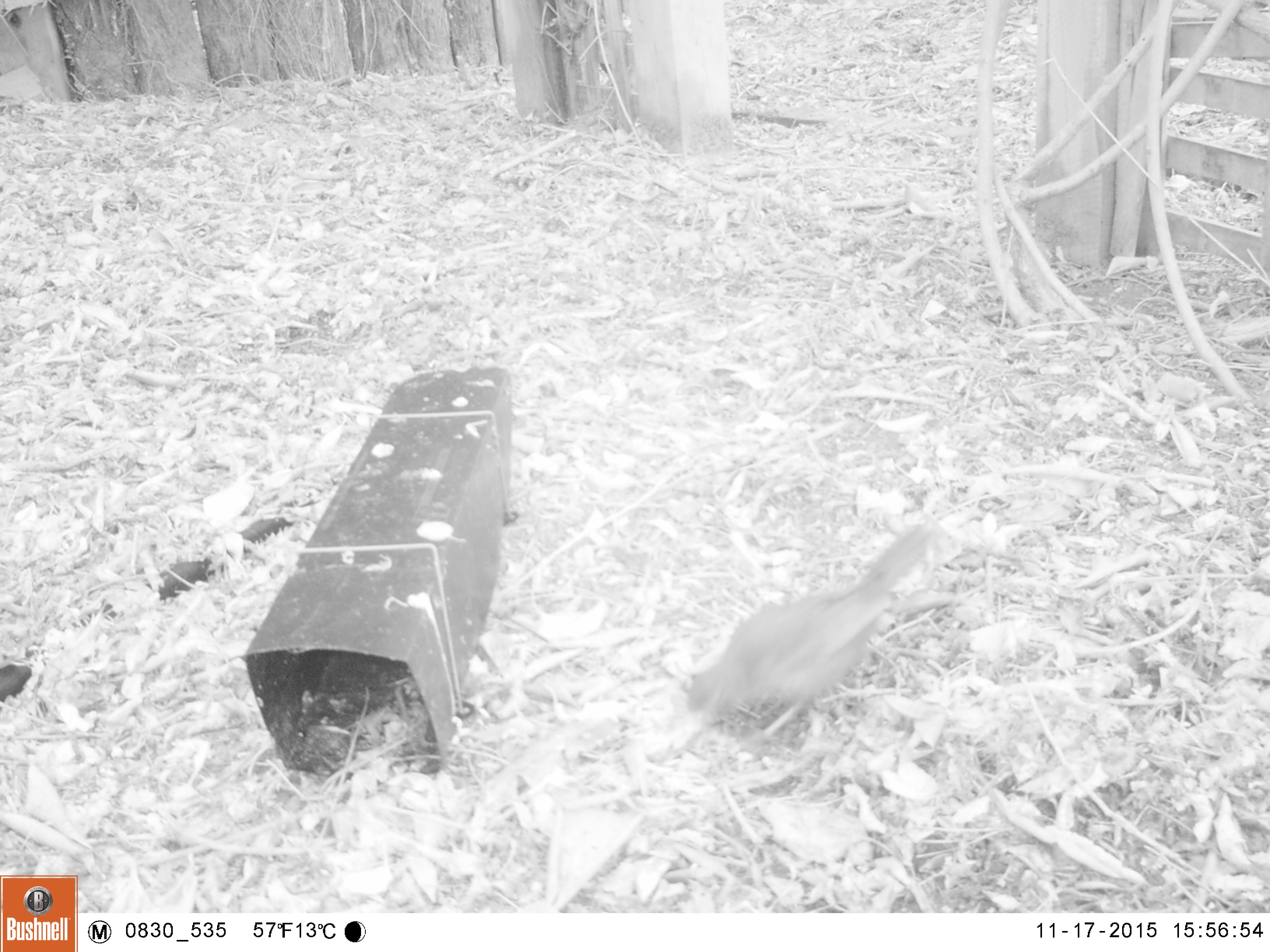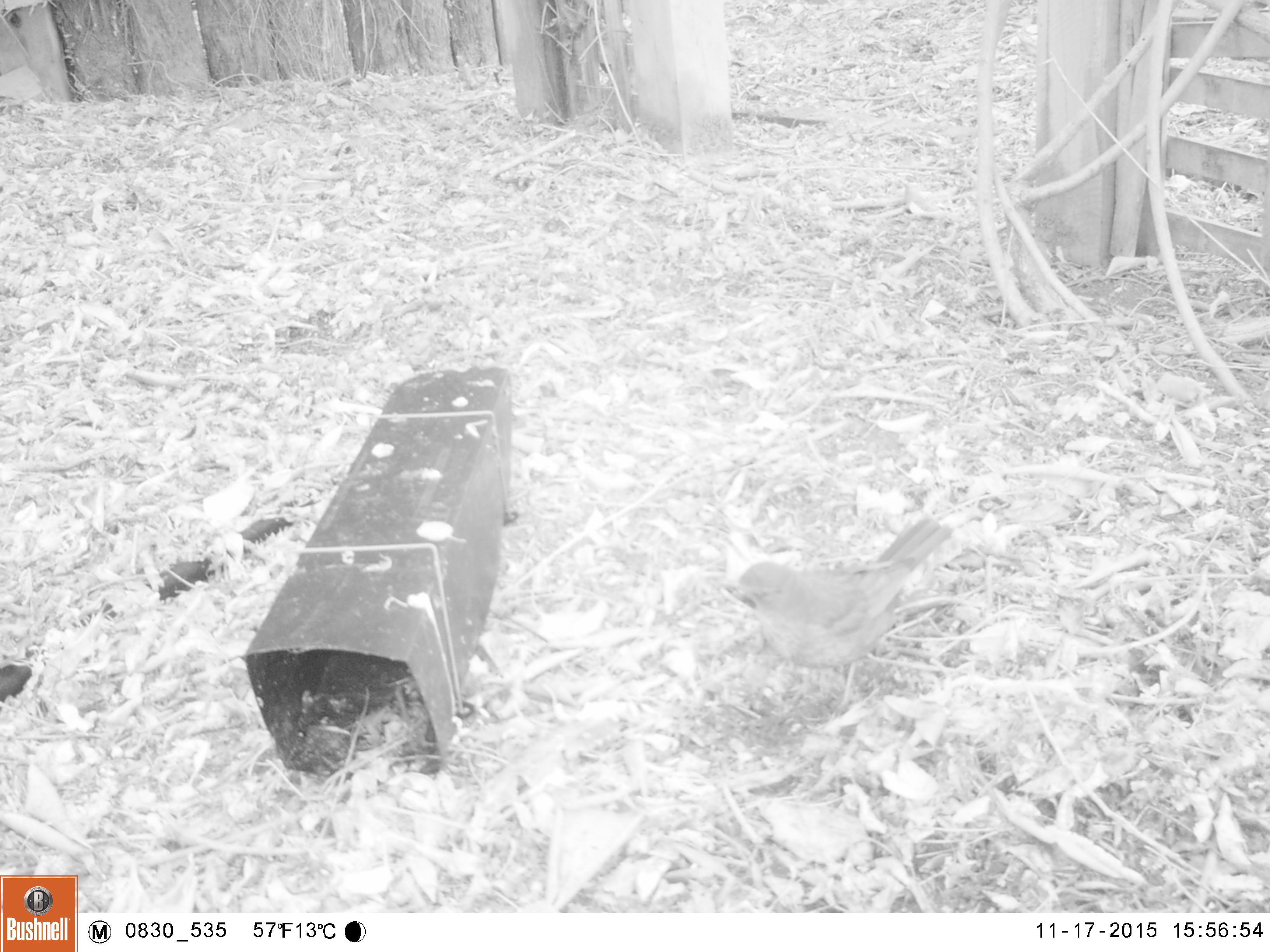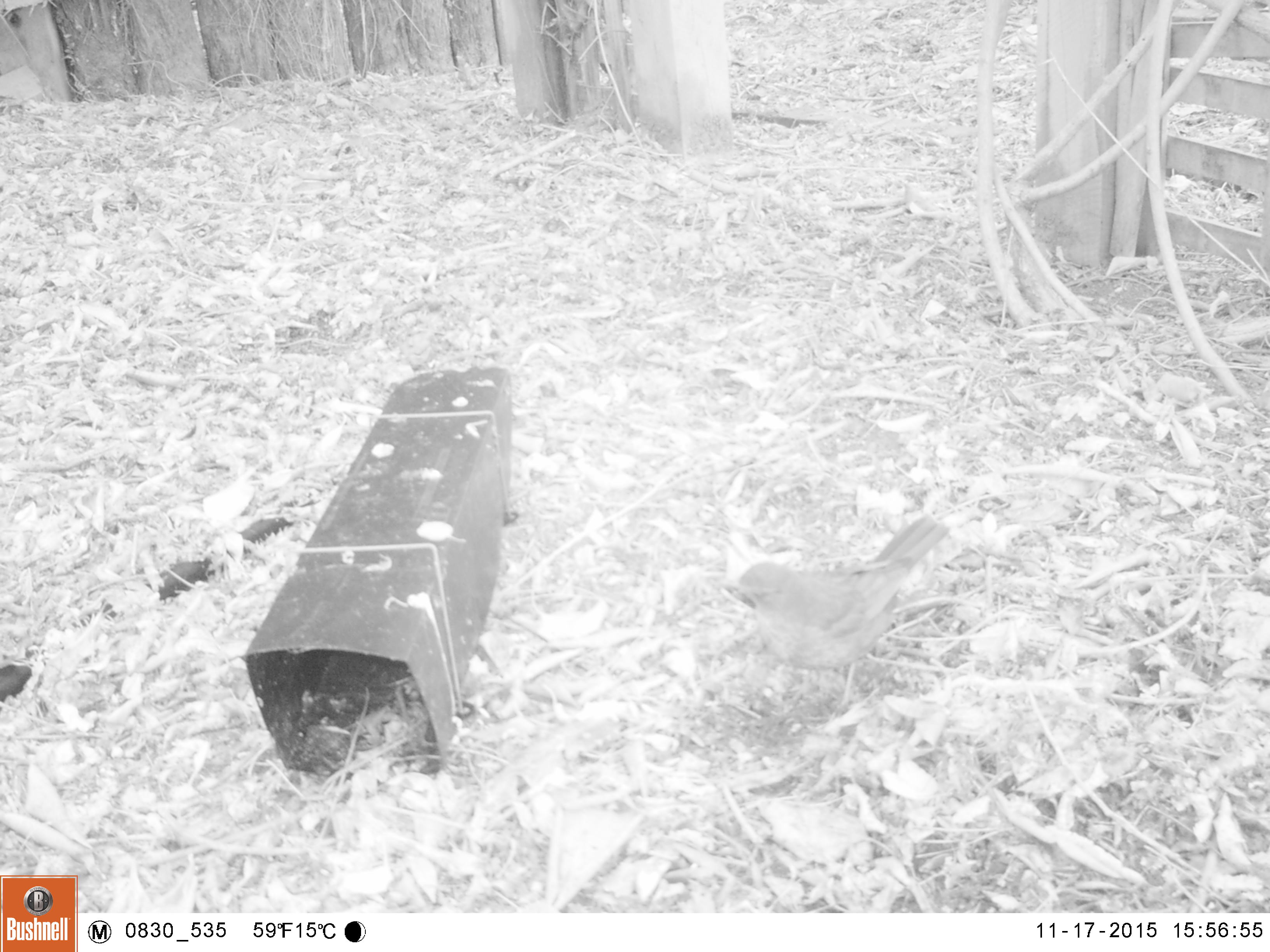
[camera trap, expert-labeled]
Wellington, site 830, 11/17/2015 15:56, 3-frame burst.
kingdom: Animalia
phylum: Chordata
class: Aves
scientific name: Aves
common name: bird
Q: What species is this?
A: Bird (Aves).